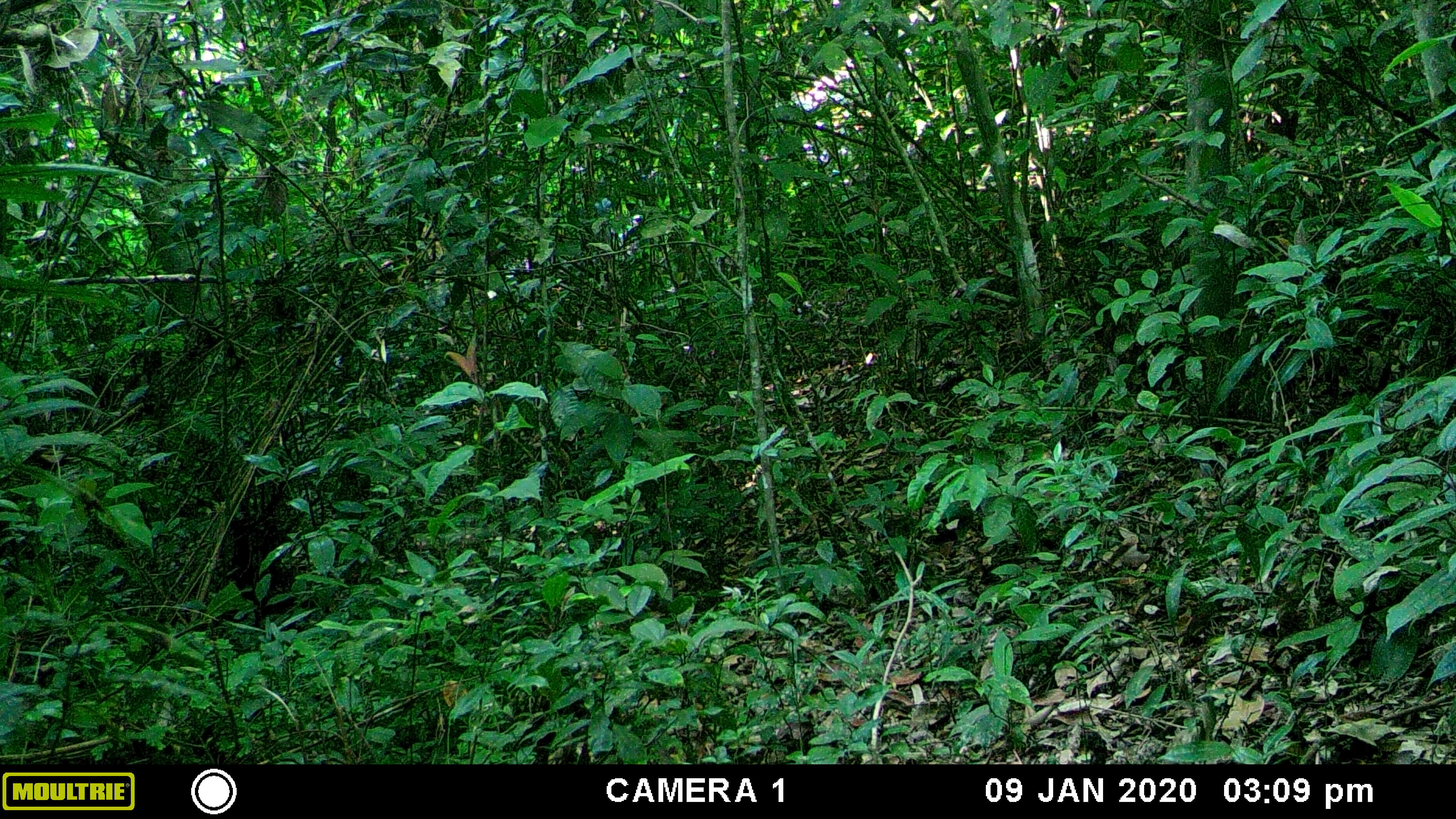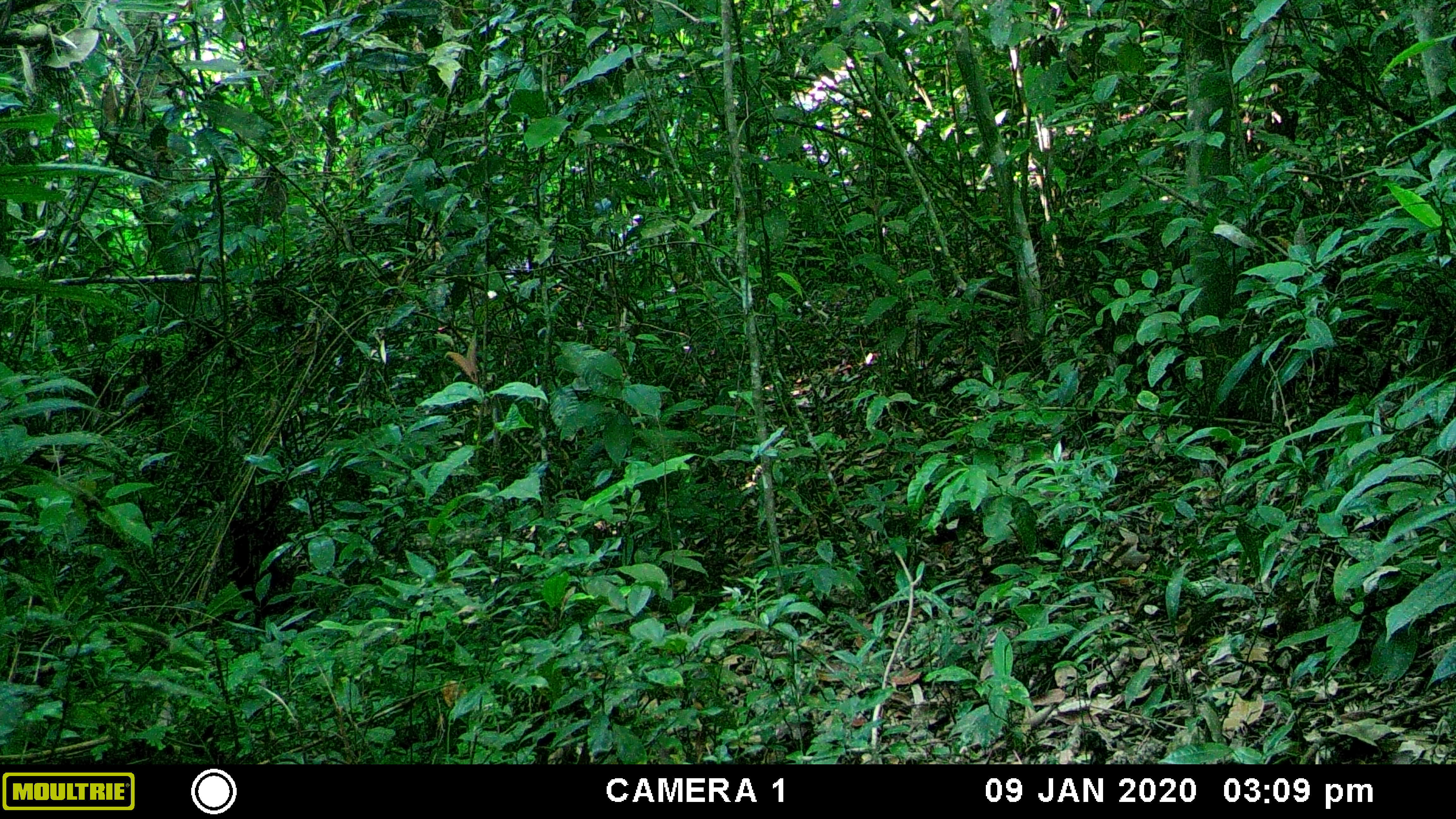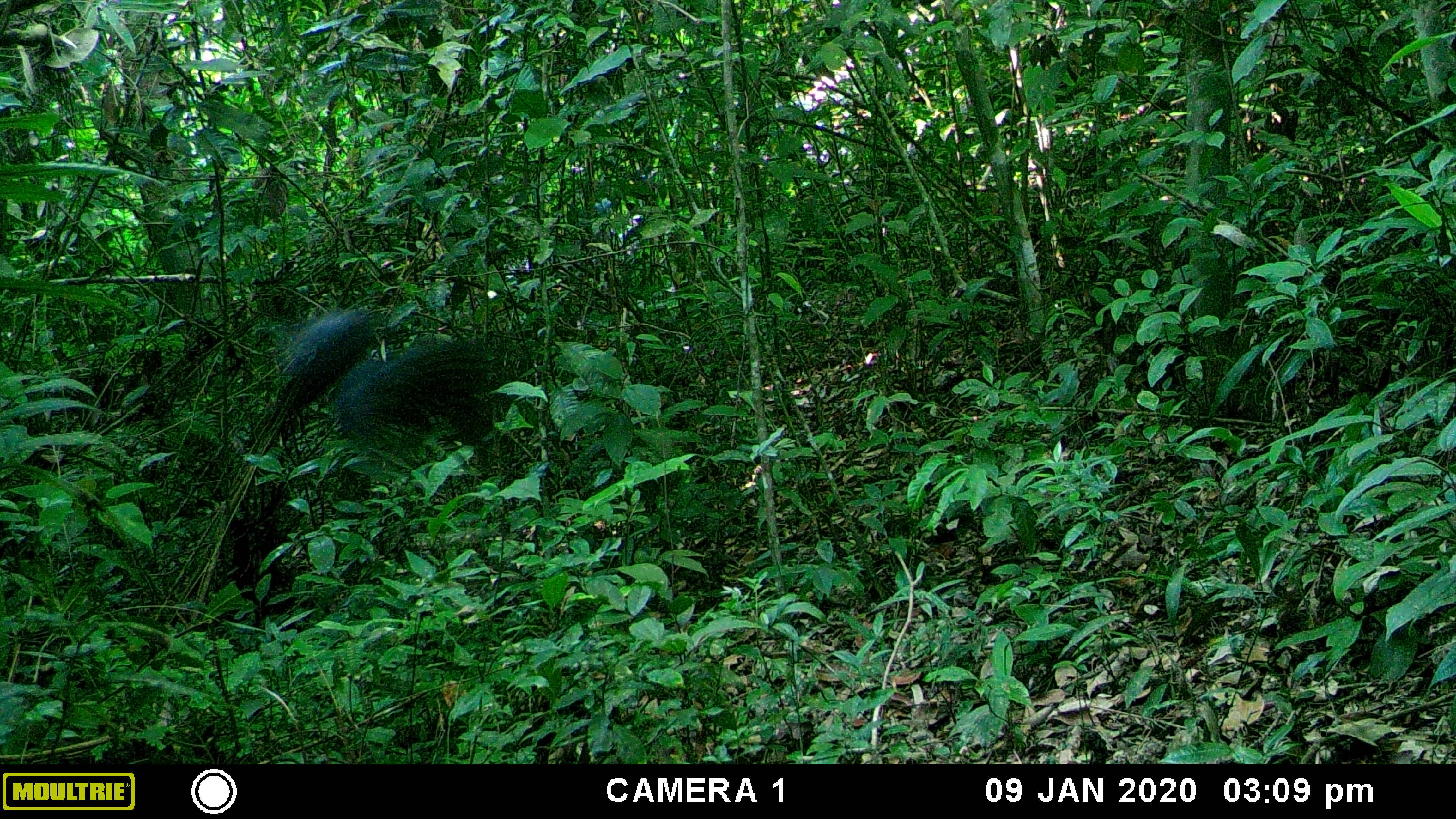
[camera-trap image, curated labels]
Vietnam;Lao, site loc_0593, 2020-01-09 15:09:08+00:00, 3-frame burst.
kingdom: Animalia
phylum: Chordata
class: Aves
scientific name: Aves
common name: bird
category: unidentified bird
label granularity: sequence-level